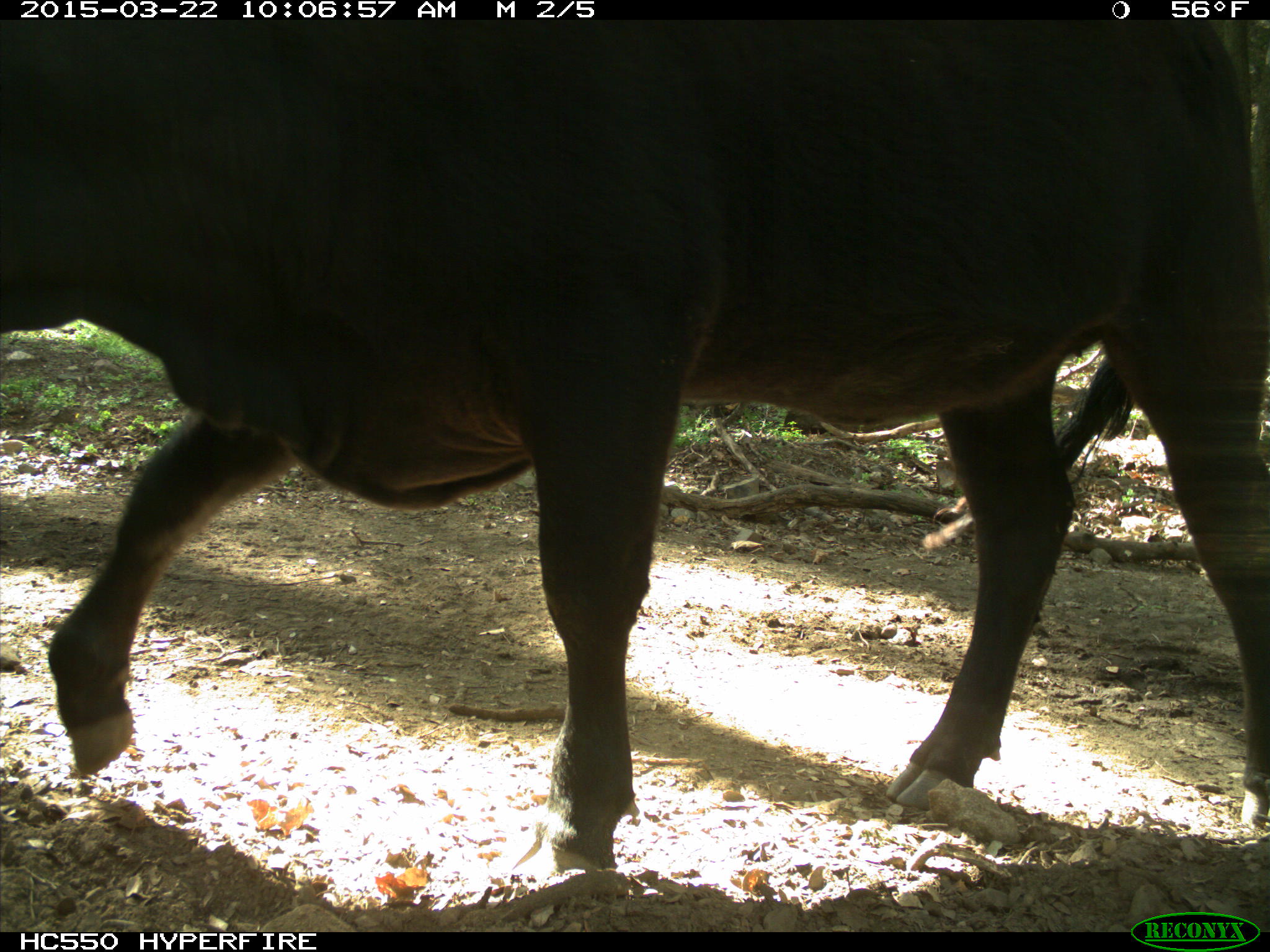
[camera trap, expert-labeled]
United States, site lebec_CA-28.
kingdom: Animalia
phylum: Chordata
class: Mammalia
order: Artiodactyla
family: Bovidae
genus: Bos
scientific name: Bos taurus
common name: domestic cow